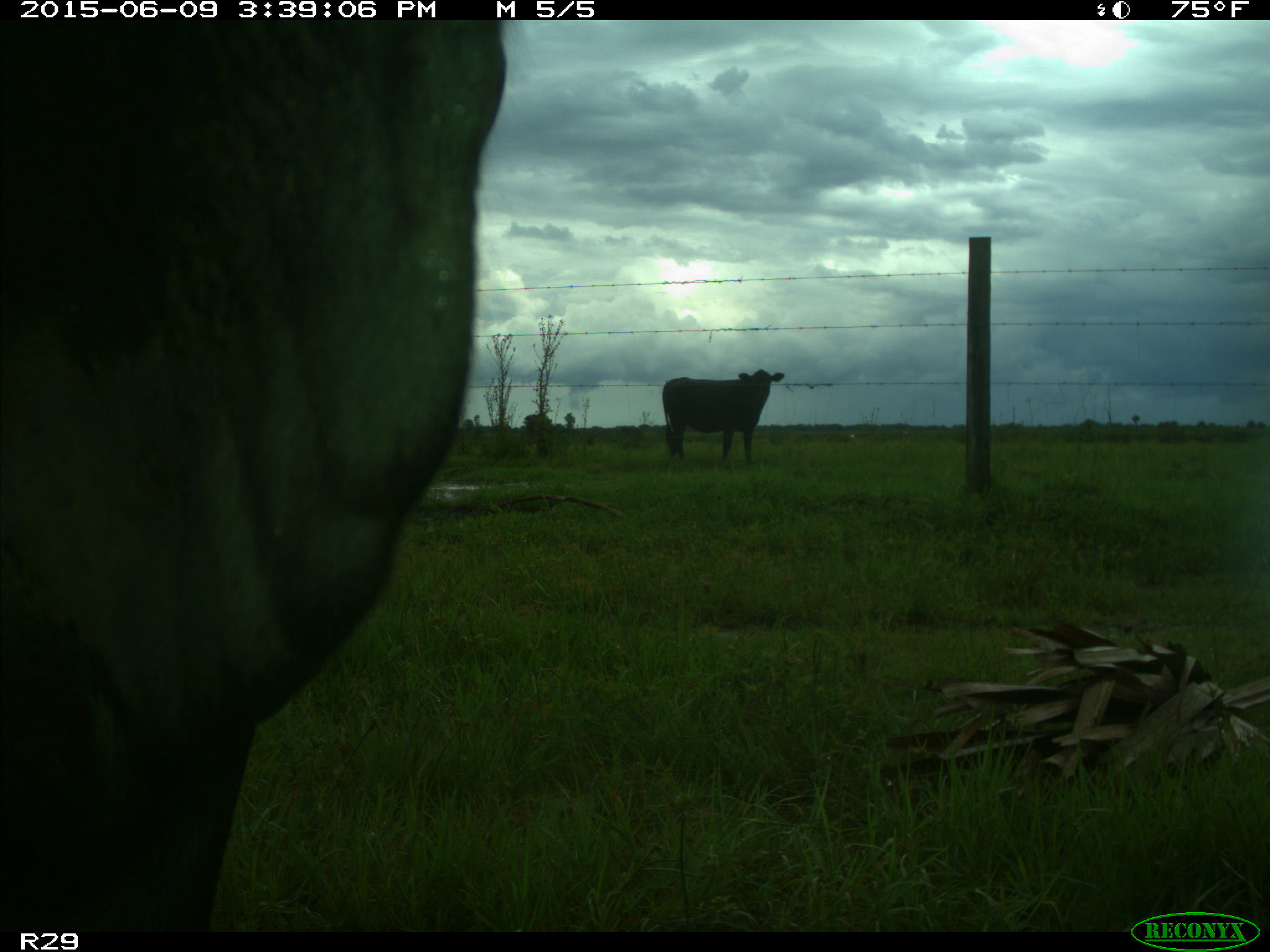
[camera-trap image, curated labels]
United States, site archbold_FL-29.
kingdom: Animalia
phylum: Chordata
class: Mammalia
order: Artiodactyla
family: Bovidae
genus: Bos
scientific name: Bos taurus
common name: domestic cow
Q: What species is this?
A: Bos taurus (domestic cow).